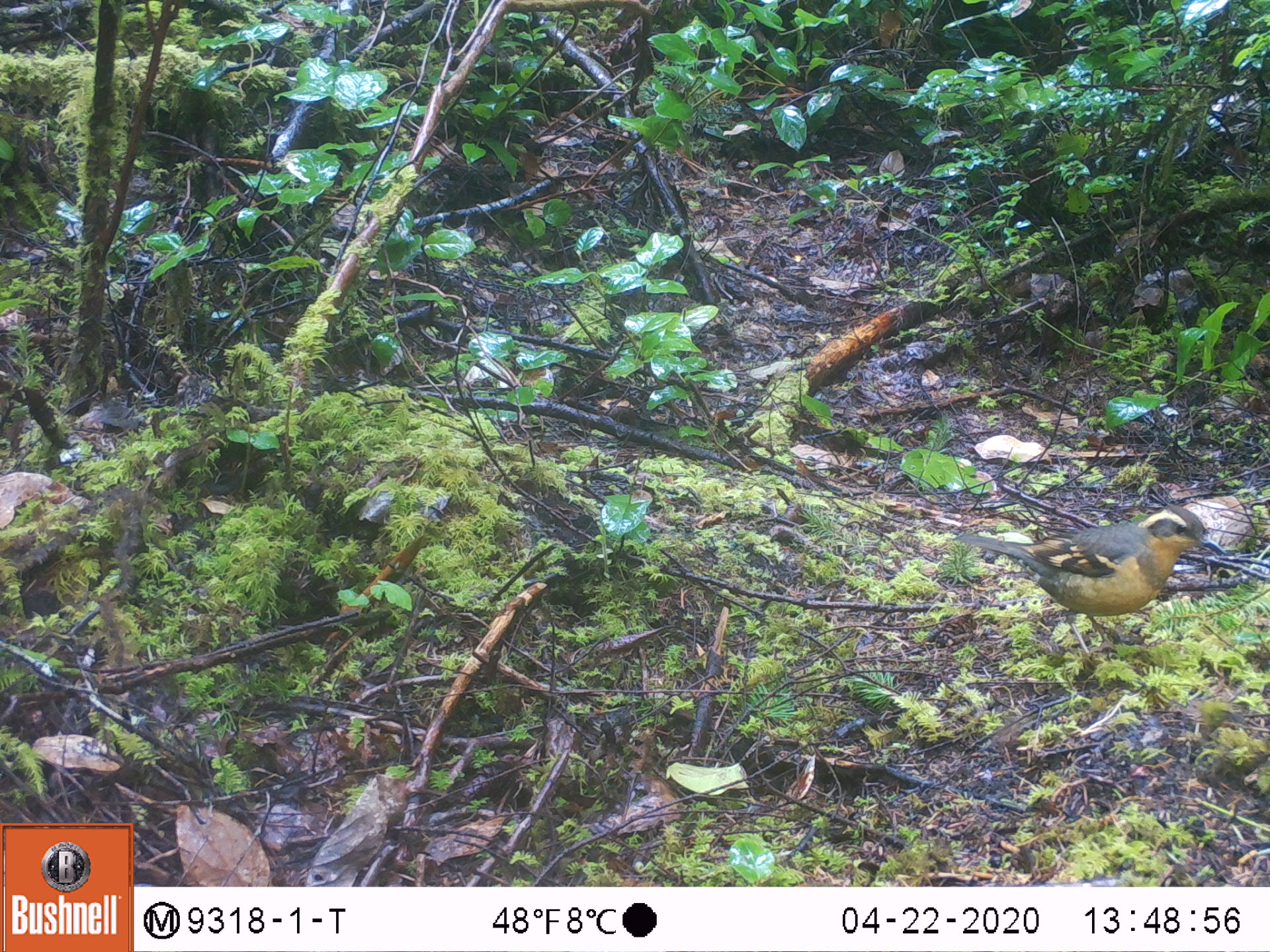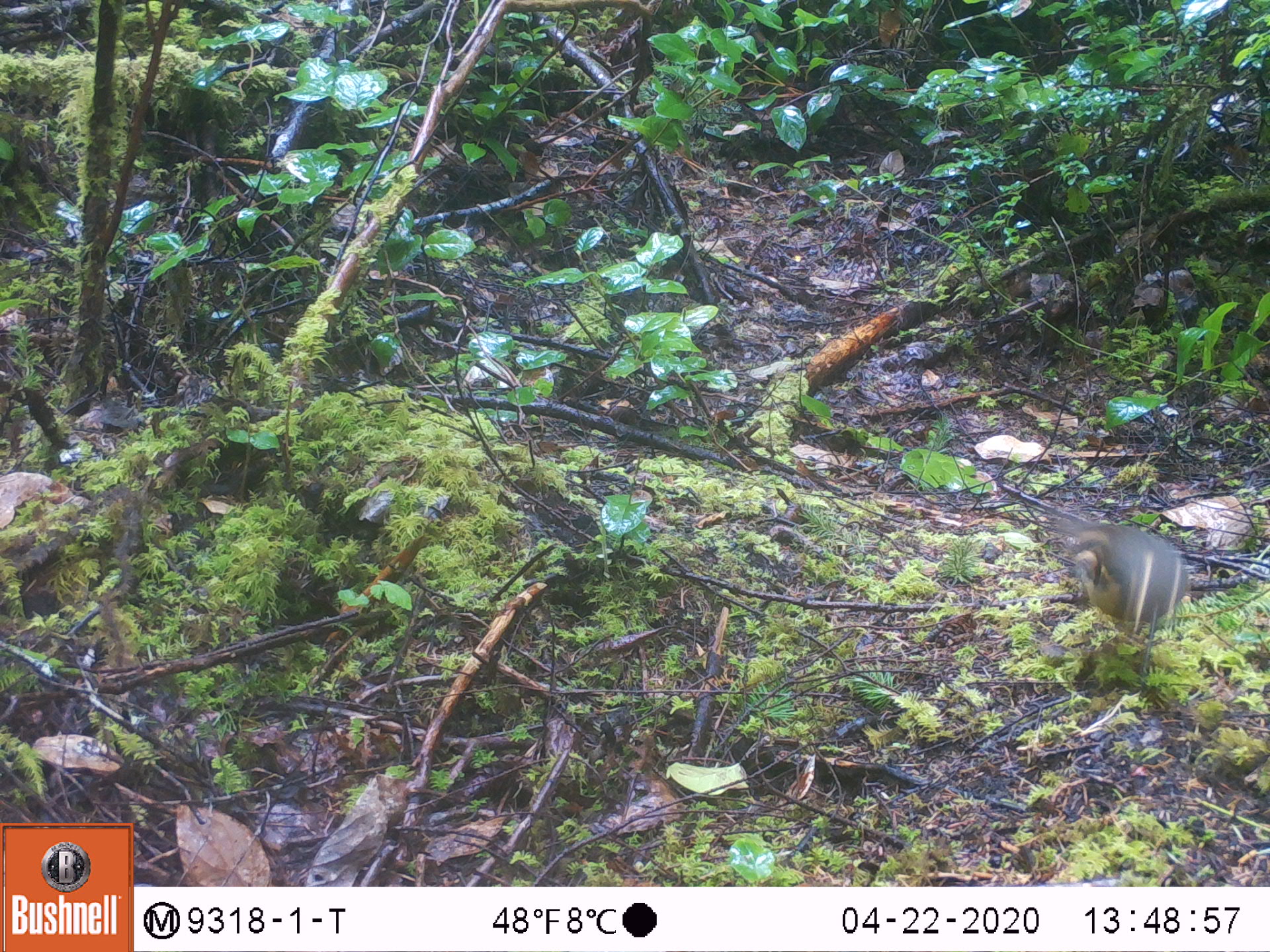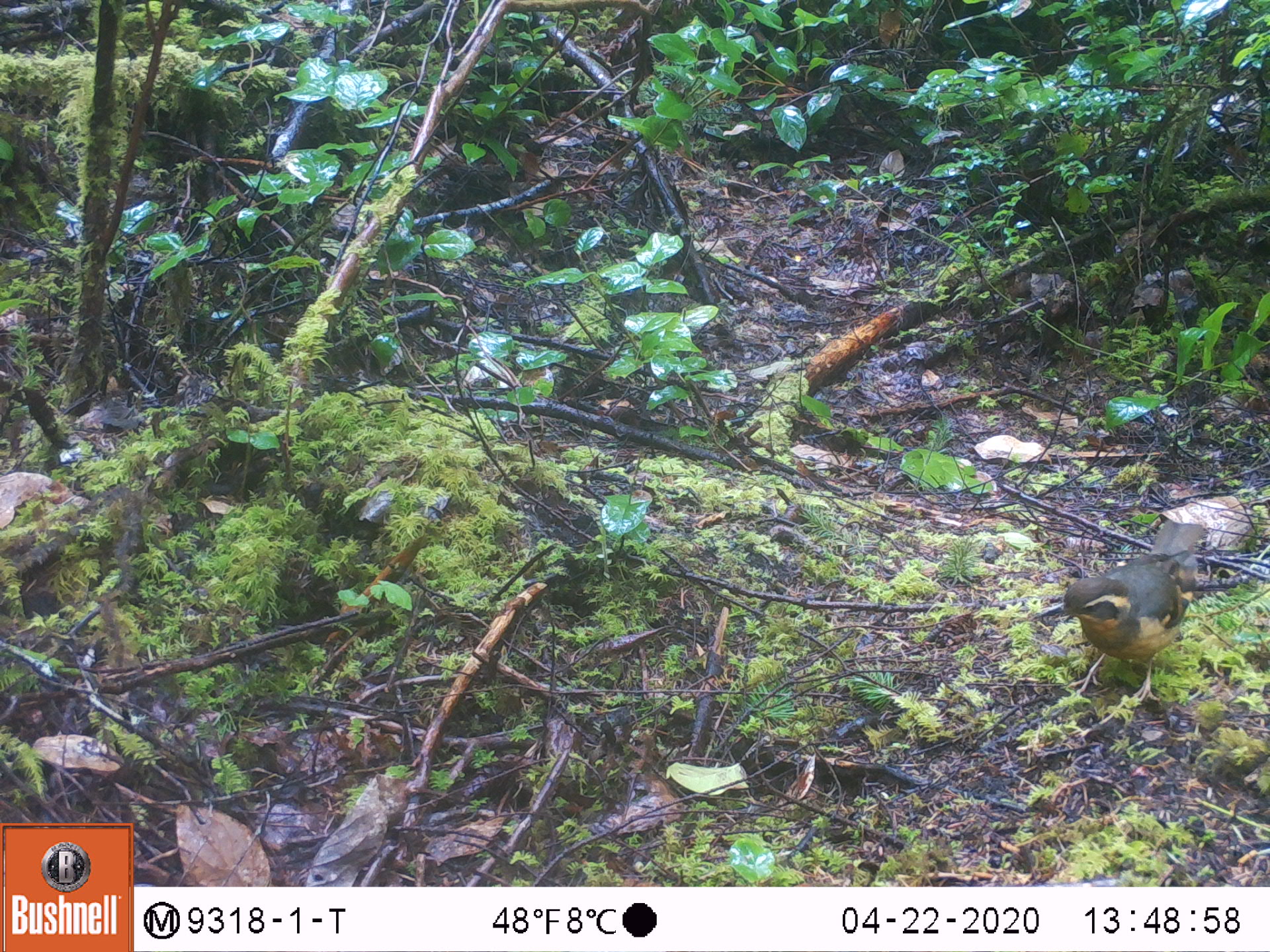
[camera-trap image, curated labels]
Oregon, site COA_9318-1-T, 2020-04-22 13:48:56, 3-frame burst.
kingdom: Animalia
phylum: Chordata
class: Aves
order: Passeriformes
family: Turdidae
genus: Ixoreus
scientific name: Ixoreus naevius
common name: varied thrush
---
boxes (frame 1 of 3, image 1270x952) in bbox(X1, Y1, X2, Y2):
varied thrush: bbox(956, 512, 1226, 646)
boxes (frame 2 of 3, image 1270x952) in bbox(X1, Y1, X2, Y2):
varied thrush: bbox(1062, 517, 1194, 655)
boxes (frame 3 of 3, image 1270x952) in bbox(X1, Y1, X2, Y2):
varied thrush: bbox(1033, 522, 1207, 703)